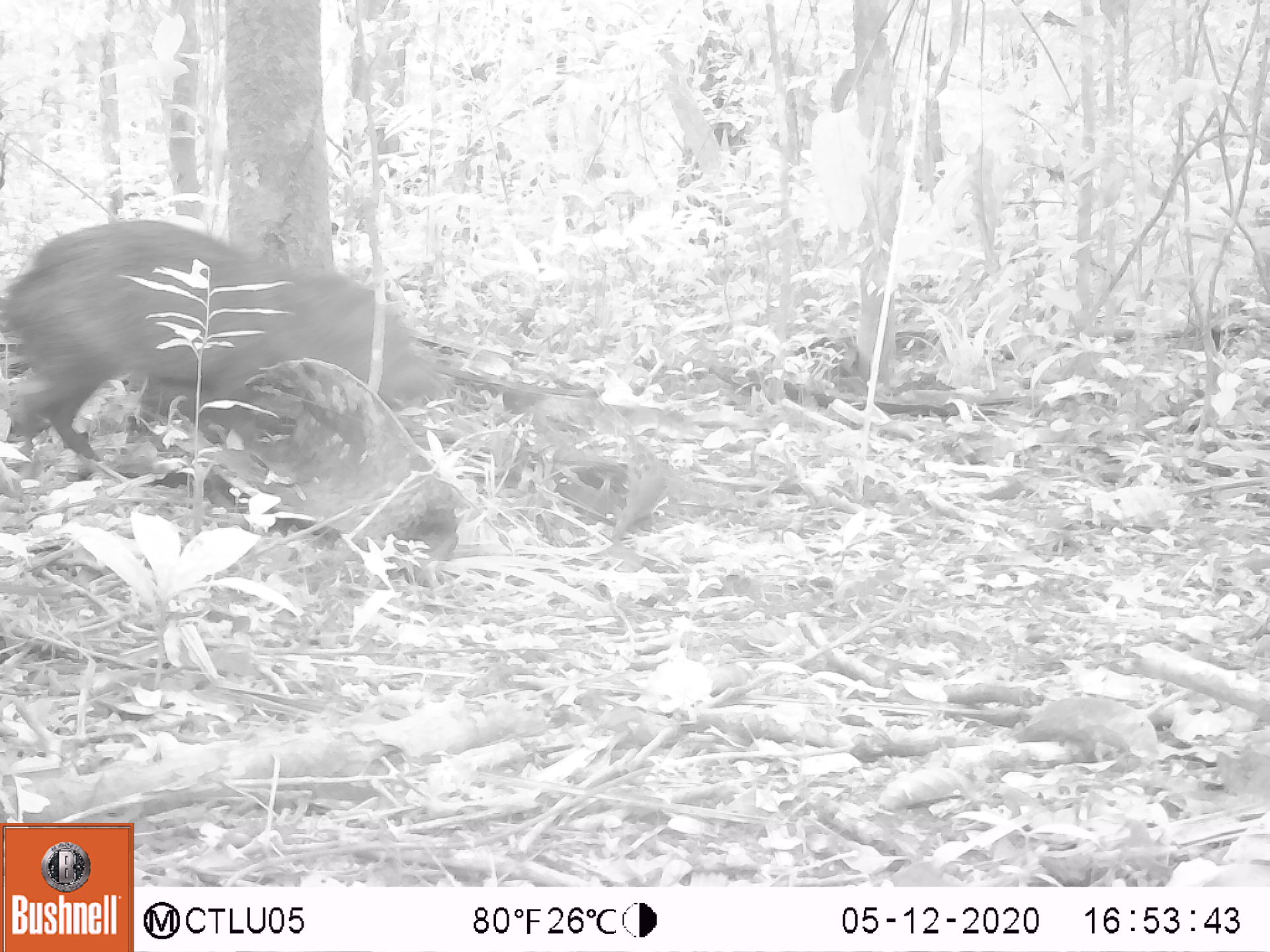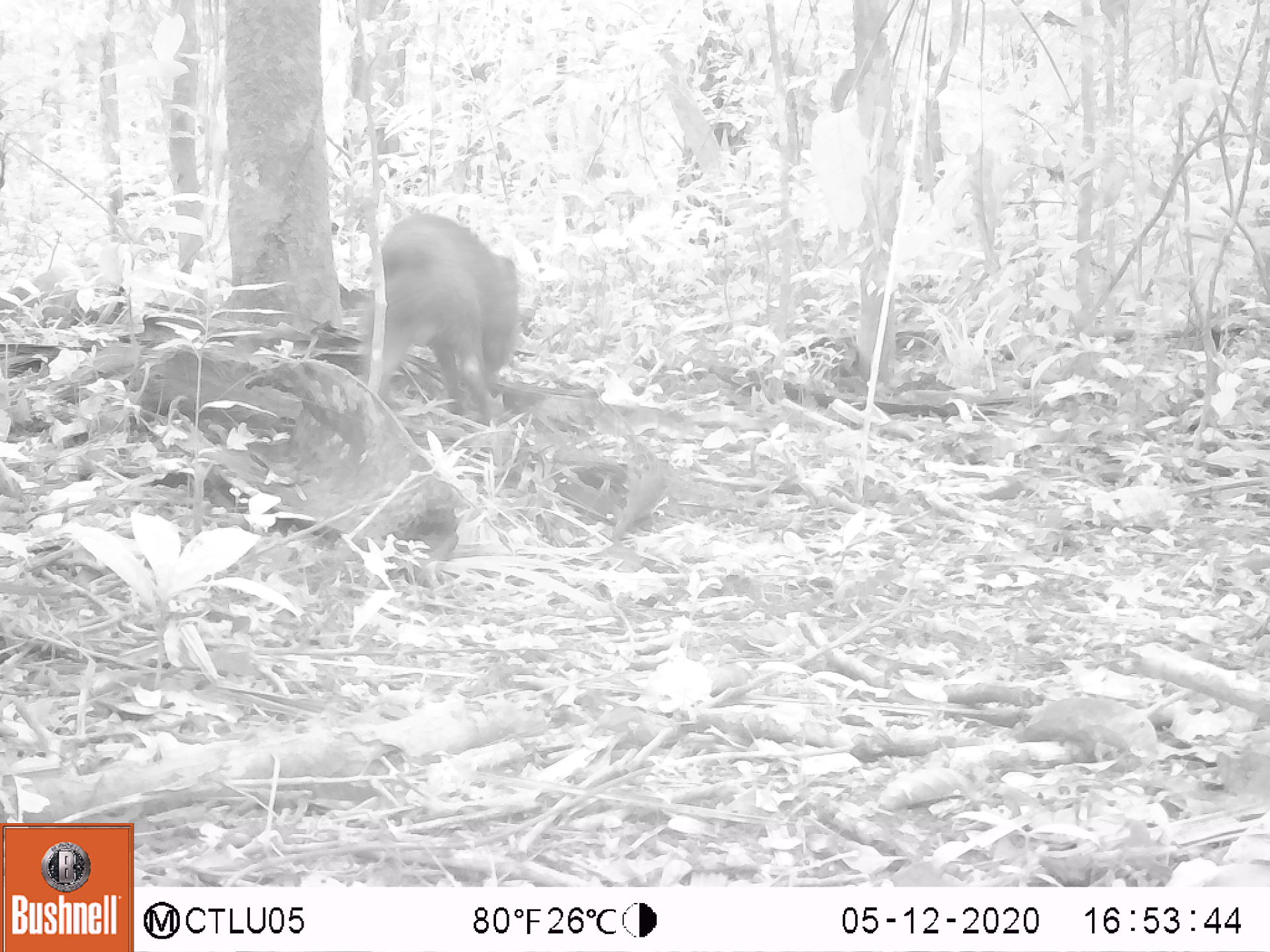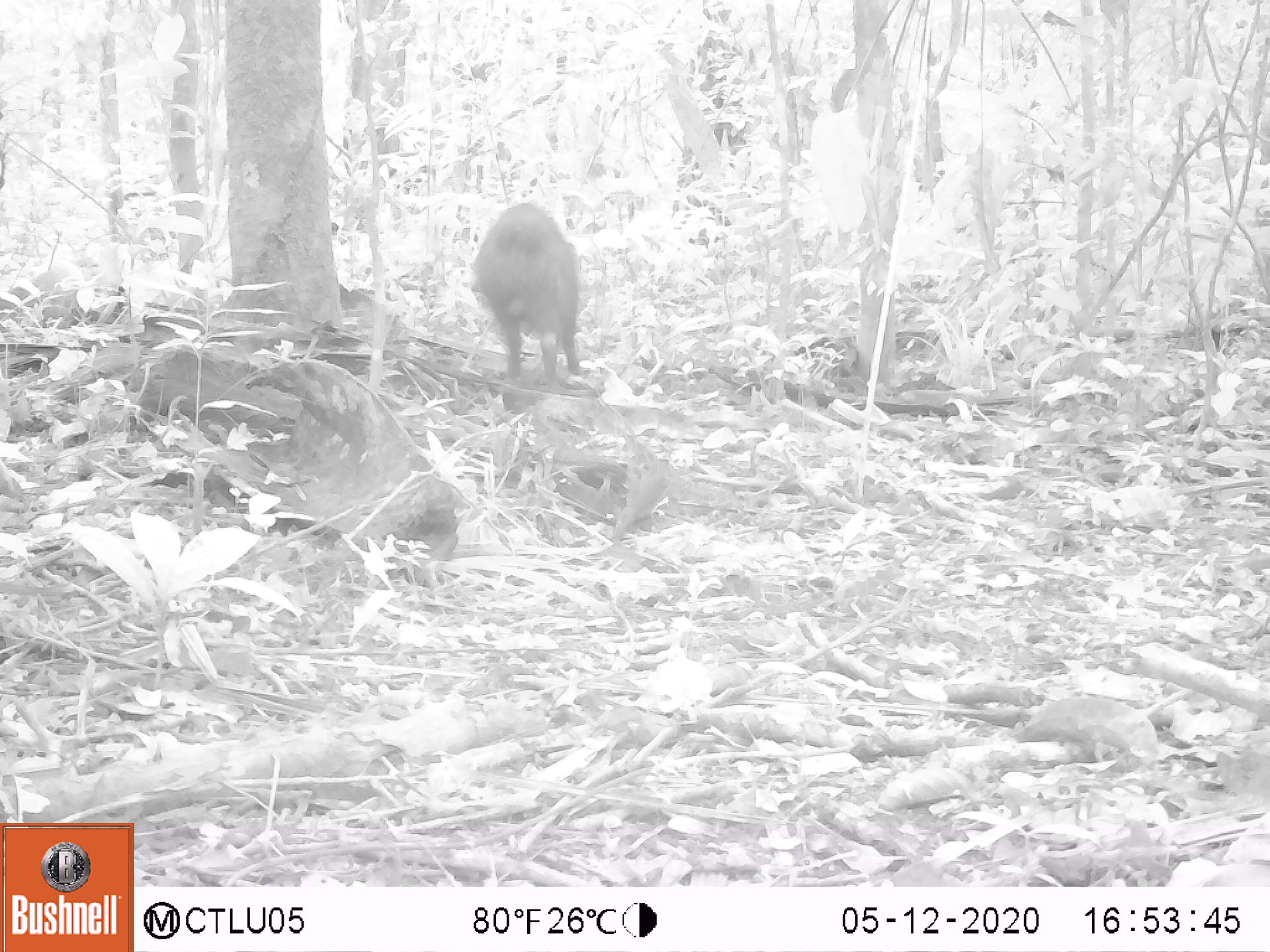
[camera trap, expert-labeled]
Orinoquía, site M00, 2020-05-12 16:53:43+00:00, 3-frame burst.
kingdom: Animalia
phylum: Chordata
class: Mammalia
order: Artiodactyla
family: Tayassuidae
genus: Pecari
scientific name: Pecari tajacu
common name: collared peccary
Collared peccary (Pecari tajacu).